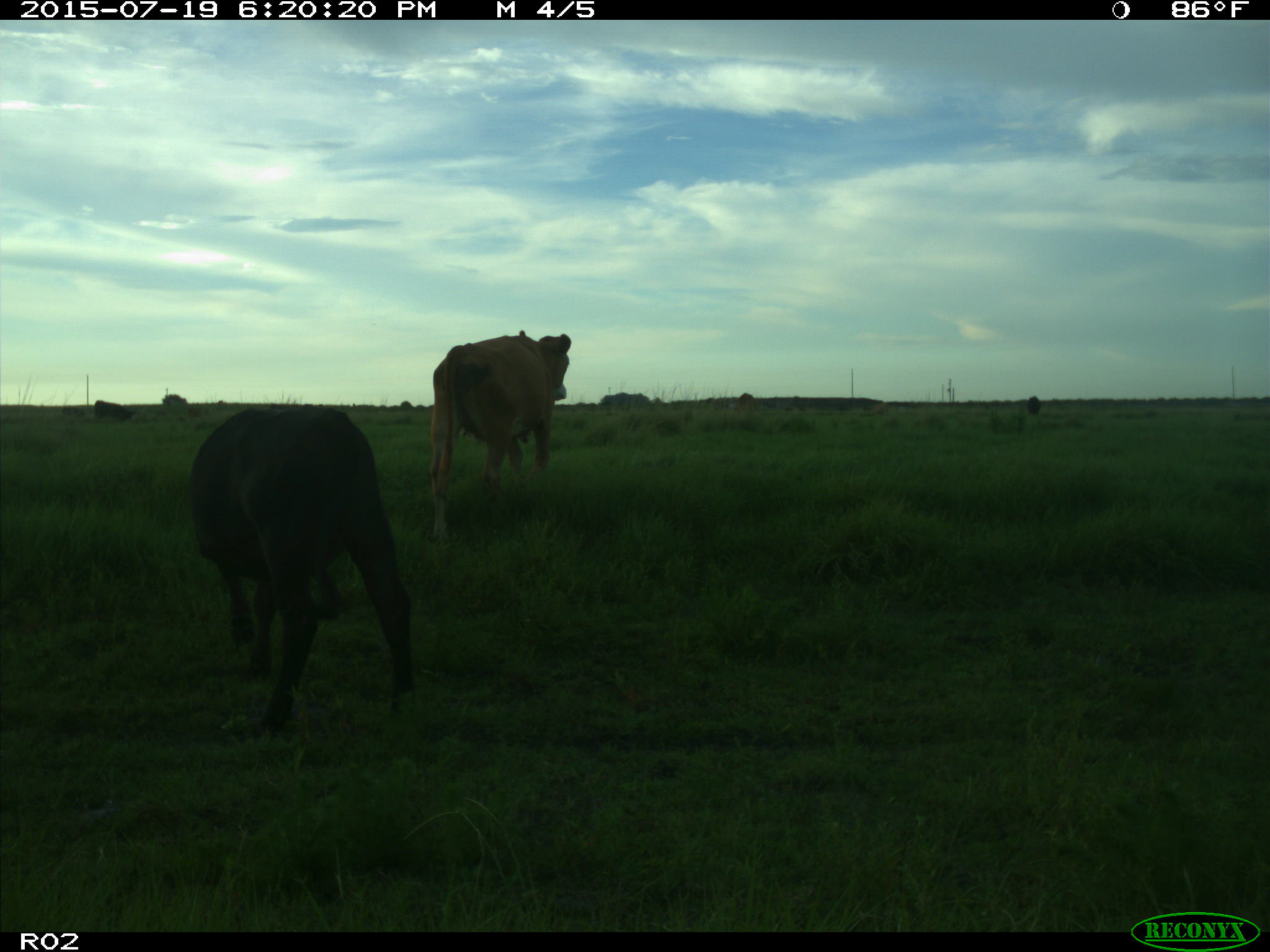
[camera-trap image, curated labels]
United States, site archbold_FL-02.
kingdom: Animalia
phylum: Chordata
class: Mammalia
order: Artiodactyla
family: Bovidae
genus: Bos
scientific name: Bos taurus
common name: domestic cow